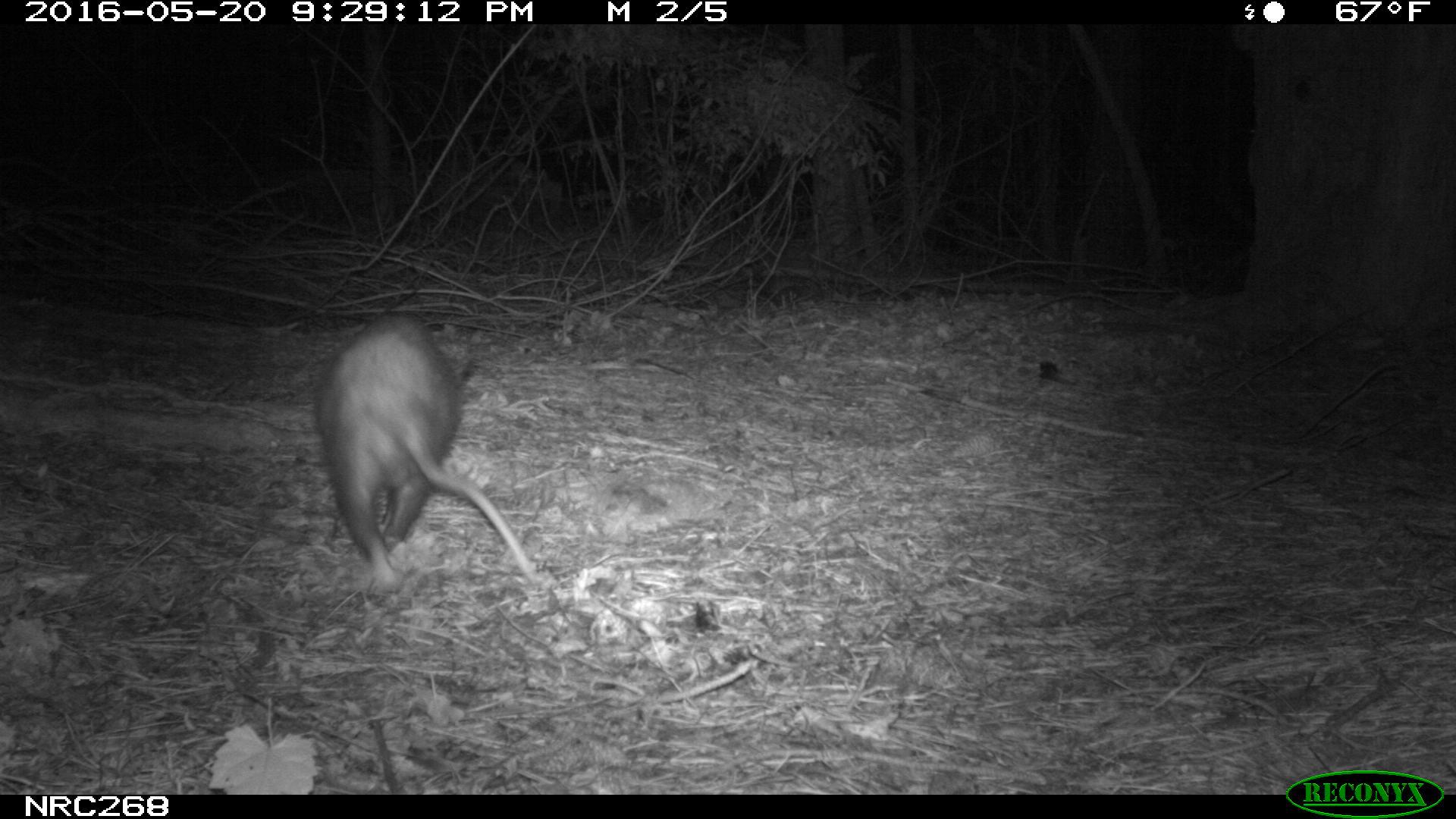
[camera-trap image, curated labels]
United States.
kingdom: Animalia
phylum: Chordata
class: Mammalia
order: Didelphimorphia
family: Didelphidae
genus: Didelphis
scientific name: Didelphis virginiana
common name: virginia opossum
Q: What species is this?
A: Virginia Opossum (Didelphis virginiana).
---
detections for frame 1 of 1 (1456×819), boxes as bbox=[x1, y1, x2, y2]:
Virginia Opossum: bbox=[306, 312, 545, 601]